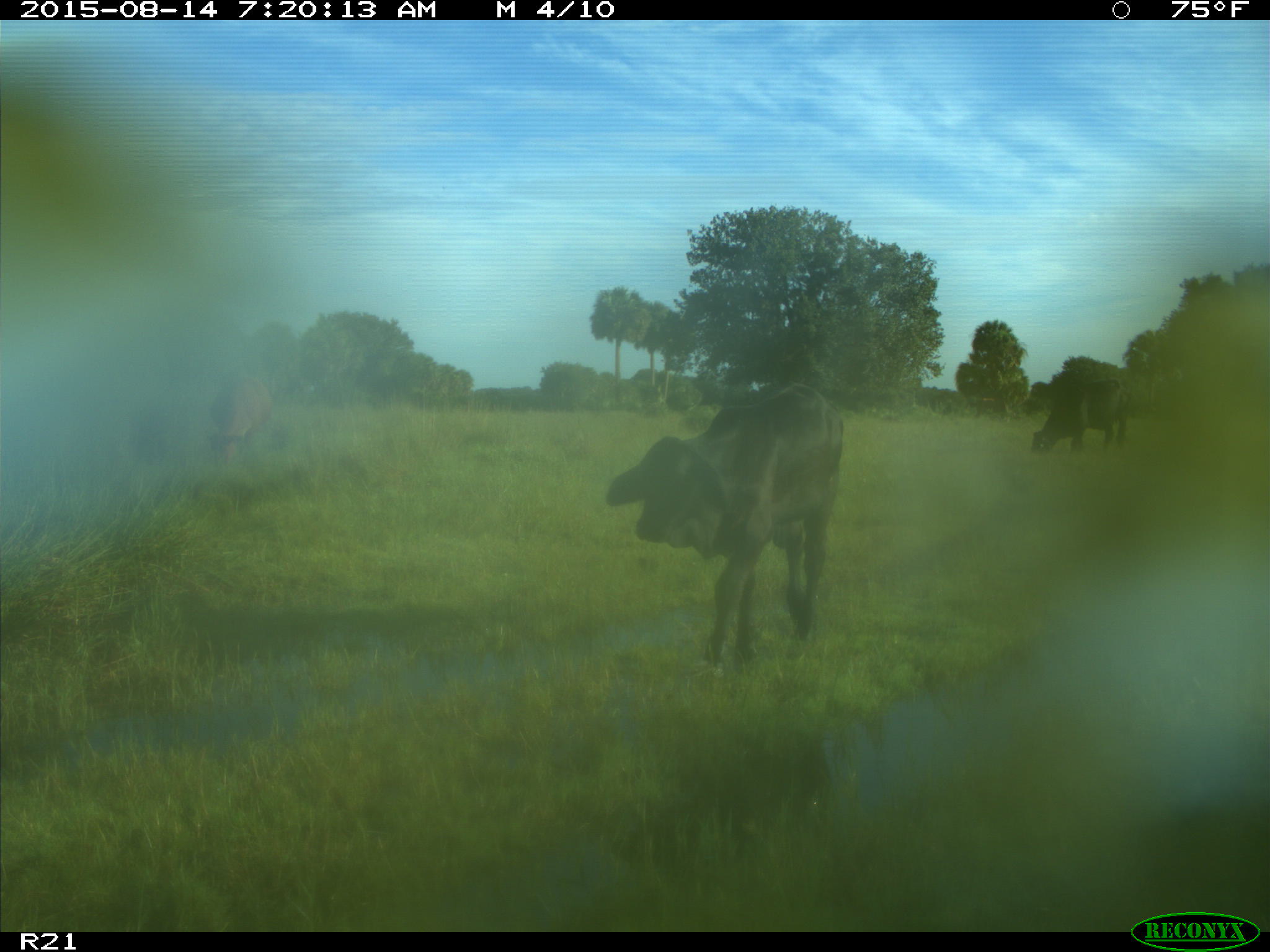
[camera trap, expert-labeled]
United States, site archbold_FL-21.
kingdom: Animalia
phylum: Chordata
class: Mammalia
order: Artiodactyla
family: Bovidae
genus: Bos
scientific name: Bos taurus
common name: domestic cow